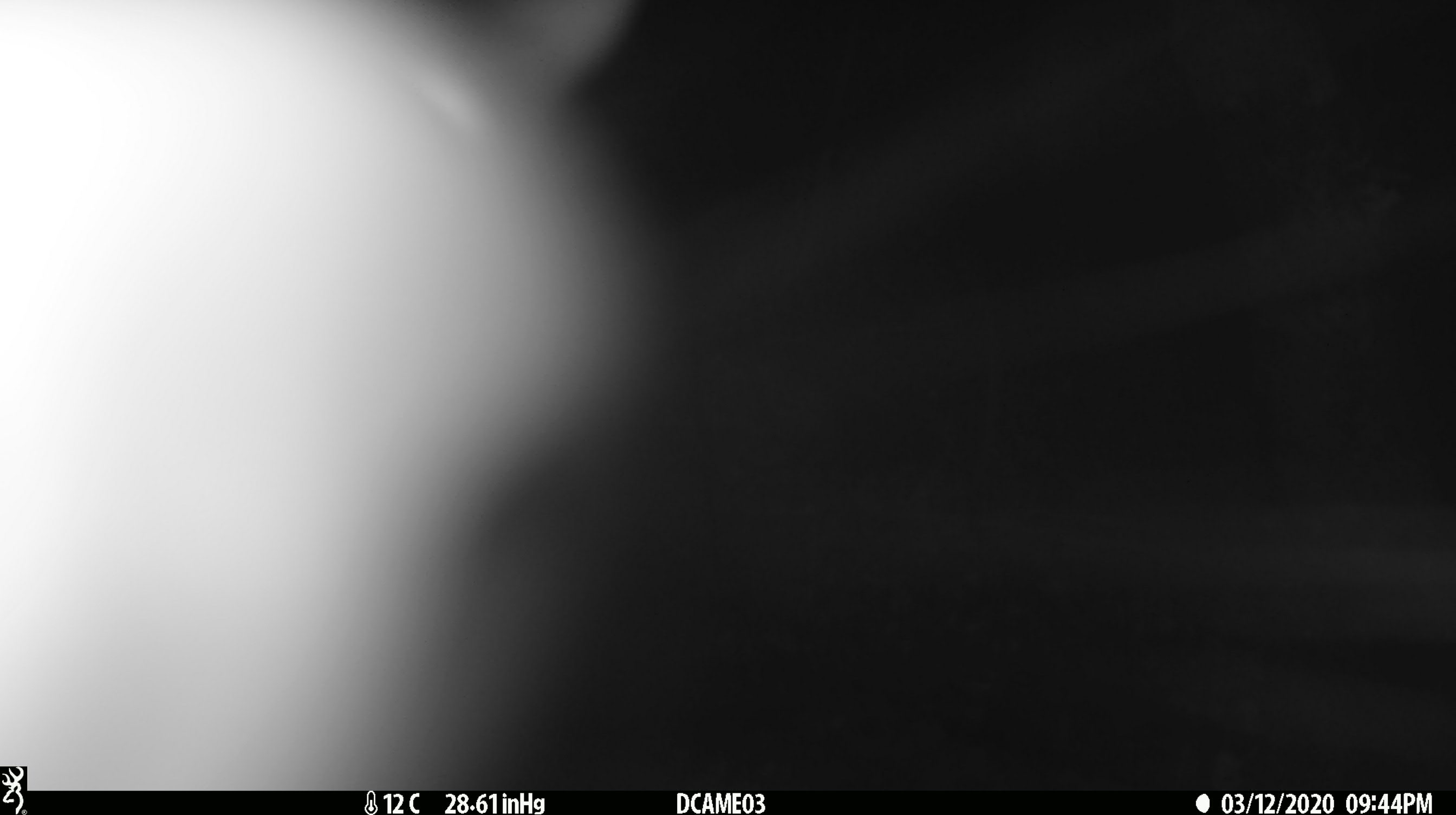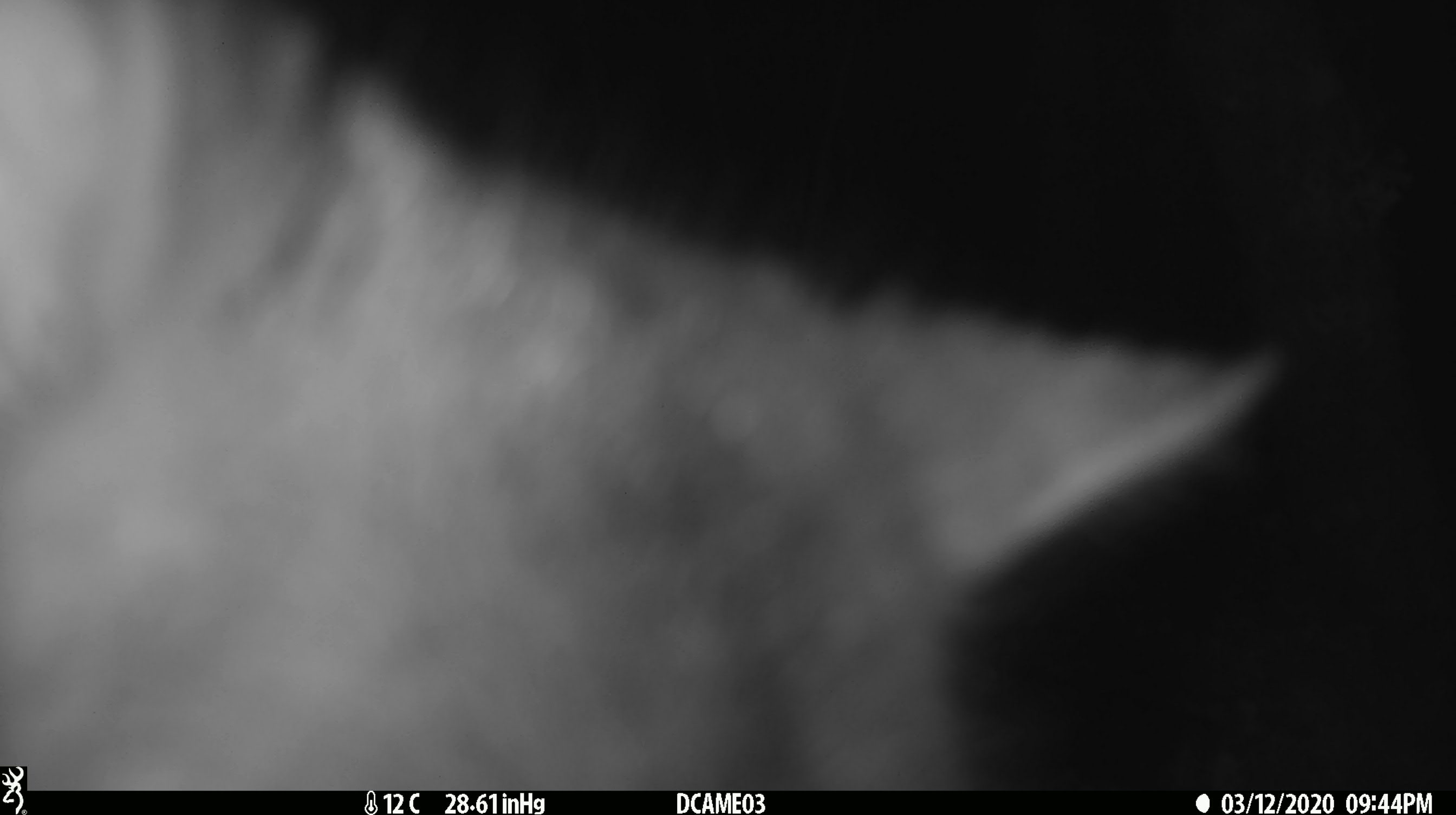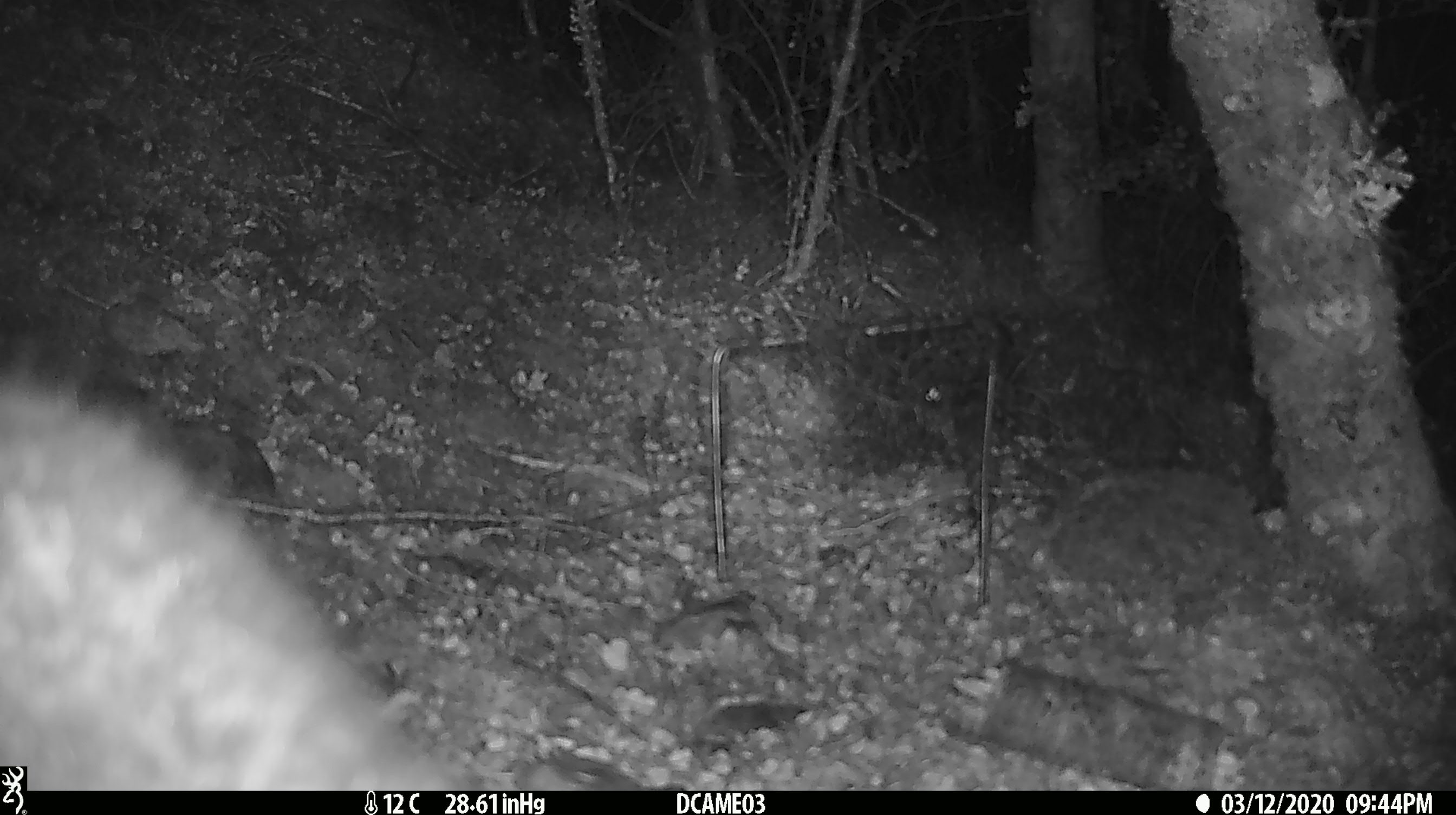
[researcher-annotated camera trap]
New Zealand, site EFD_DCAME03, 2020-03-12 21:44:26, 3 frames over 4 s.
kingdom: Animalia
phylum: Chordata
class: Mammalia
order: Diprotodontia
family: Phalangeridae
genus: Trichosurus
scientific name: Trichosurus vulpecula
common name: common brushtail possum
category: possum